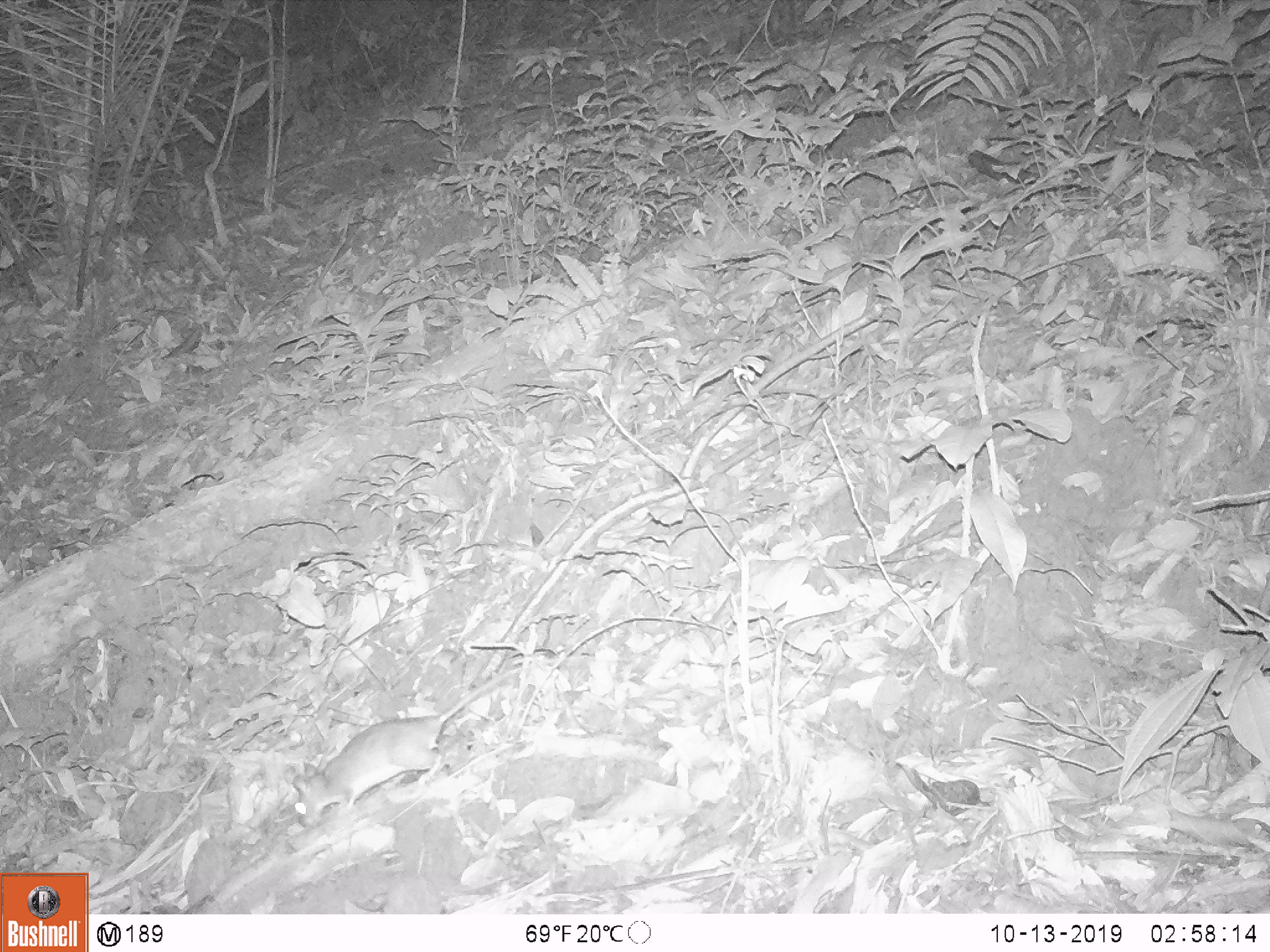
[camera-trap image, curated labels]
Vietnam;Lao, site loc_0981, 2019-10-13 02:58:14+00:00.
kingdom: Animalia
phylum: Chordata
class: Mammalia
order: Rodentia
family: Muridae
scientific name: Muridae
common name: old-world mice and rats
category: unidentified murid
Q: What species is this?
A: Unidentified murid (old-world mice and rats) (Muridae).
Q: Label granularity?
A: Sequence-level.